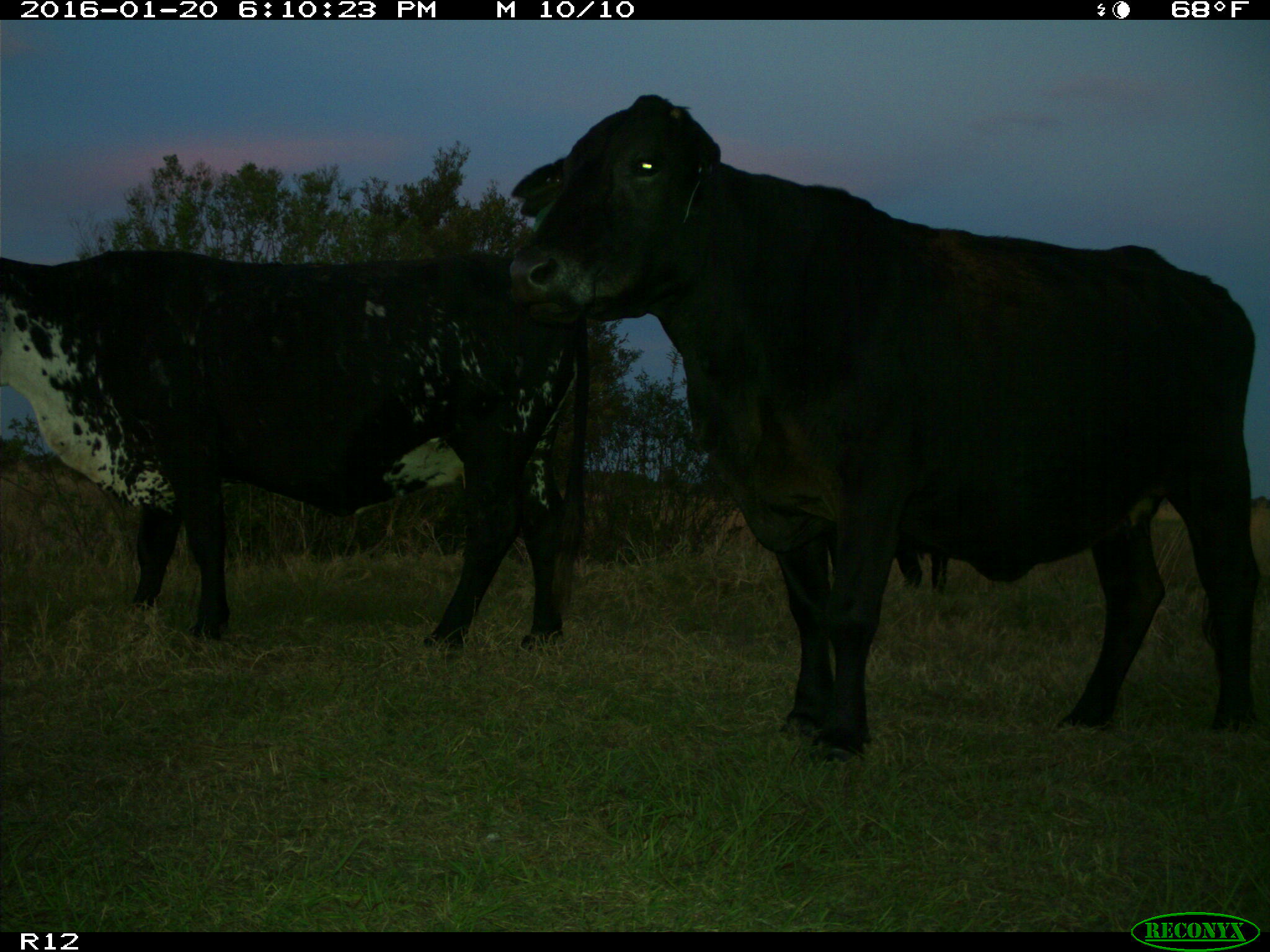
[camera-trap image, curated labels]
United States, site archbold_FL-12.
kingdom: Animalia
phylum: Chordata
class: Mammalia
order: Artiodactyla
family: Bovidae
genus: Bos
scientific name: Bos taurus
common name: domestic cow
Bos taurus (domestic cow).